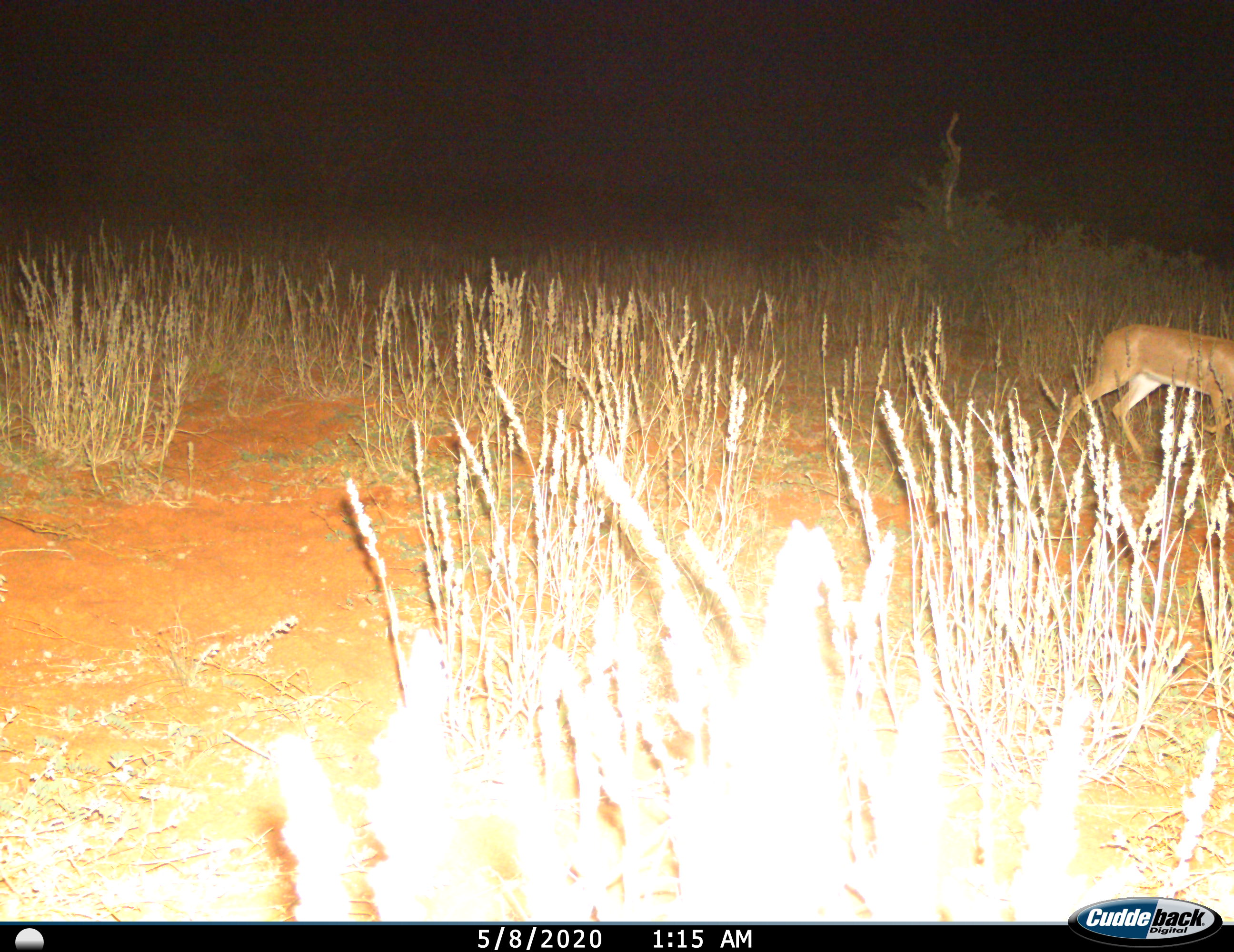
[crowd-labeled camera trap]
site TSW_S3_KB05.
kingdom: Animalia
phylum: Chordata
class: Mammalia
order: Artiodactyla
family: Bovidae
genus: Raphicerus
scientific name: Raphicerus campestris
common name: steenbok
Steenbok (Raphicerus campestris), count 1. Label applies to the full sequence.